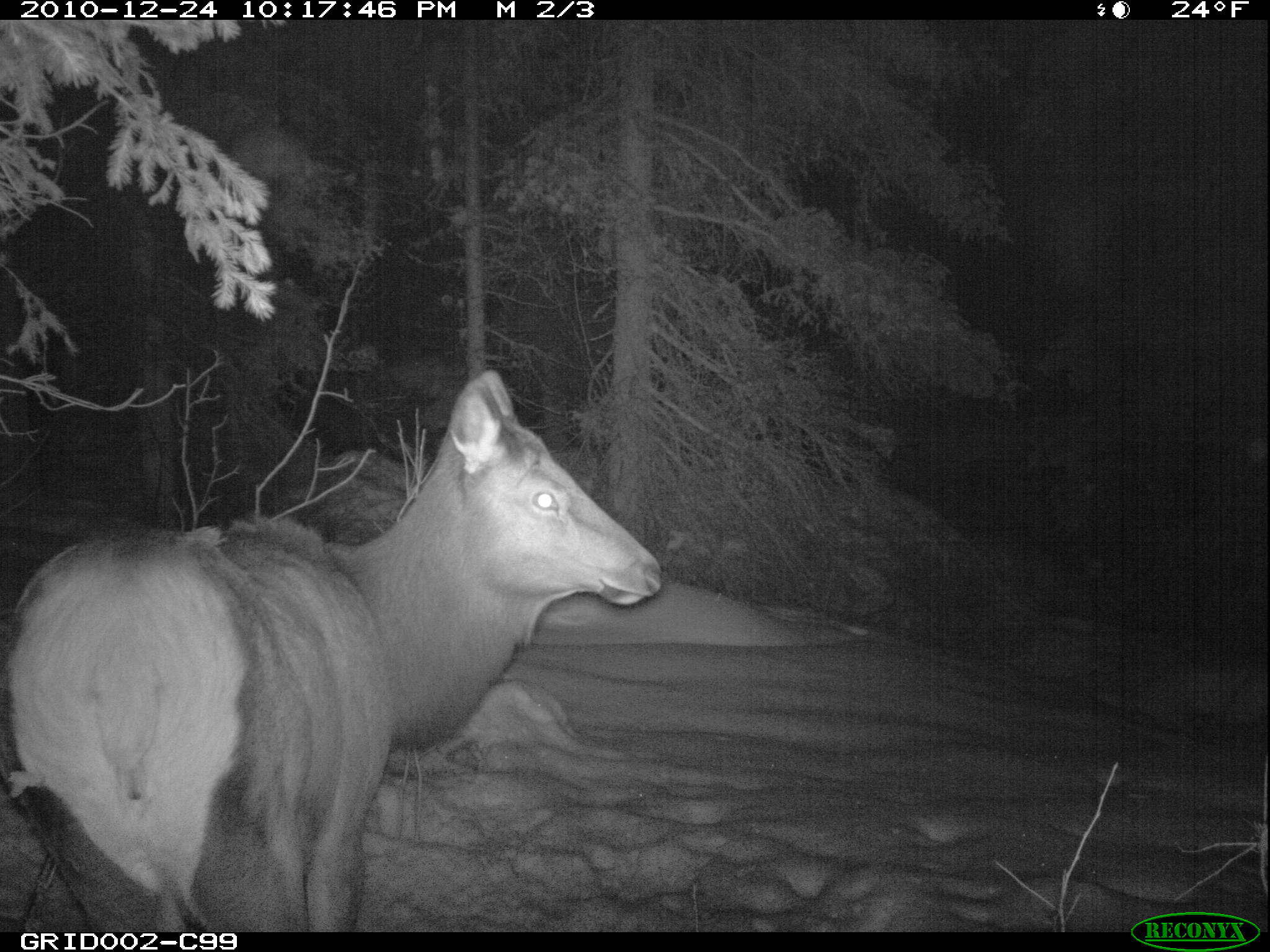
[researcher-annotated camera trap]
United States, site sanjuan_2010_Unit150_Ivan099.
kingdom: Animalia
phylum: Chordata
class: Mammalia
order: Artiodactyla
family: Cervidae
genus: Cervus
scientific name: Cervus elaphus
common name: red deer